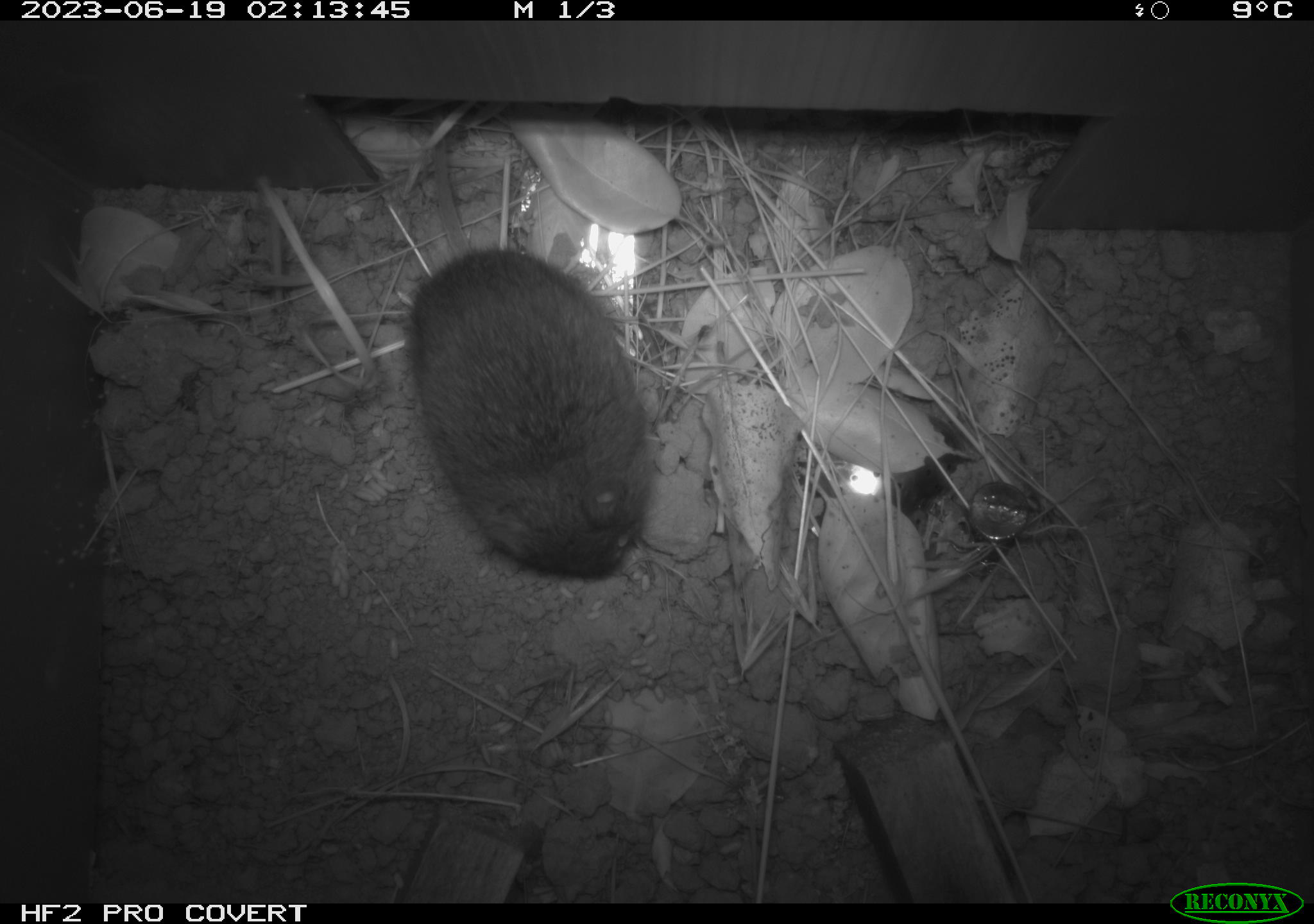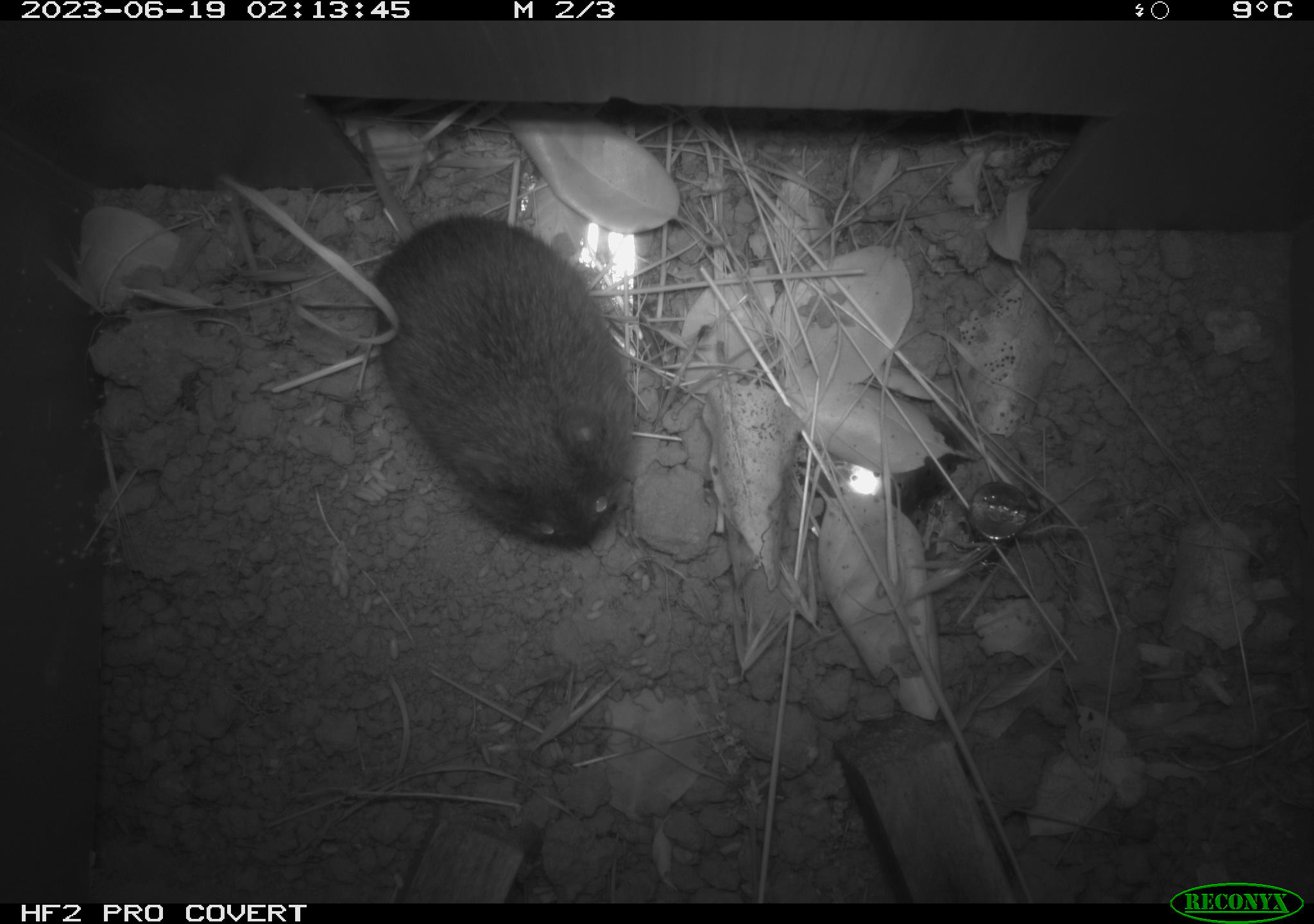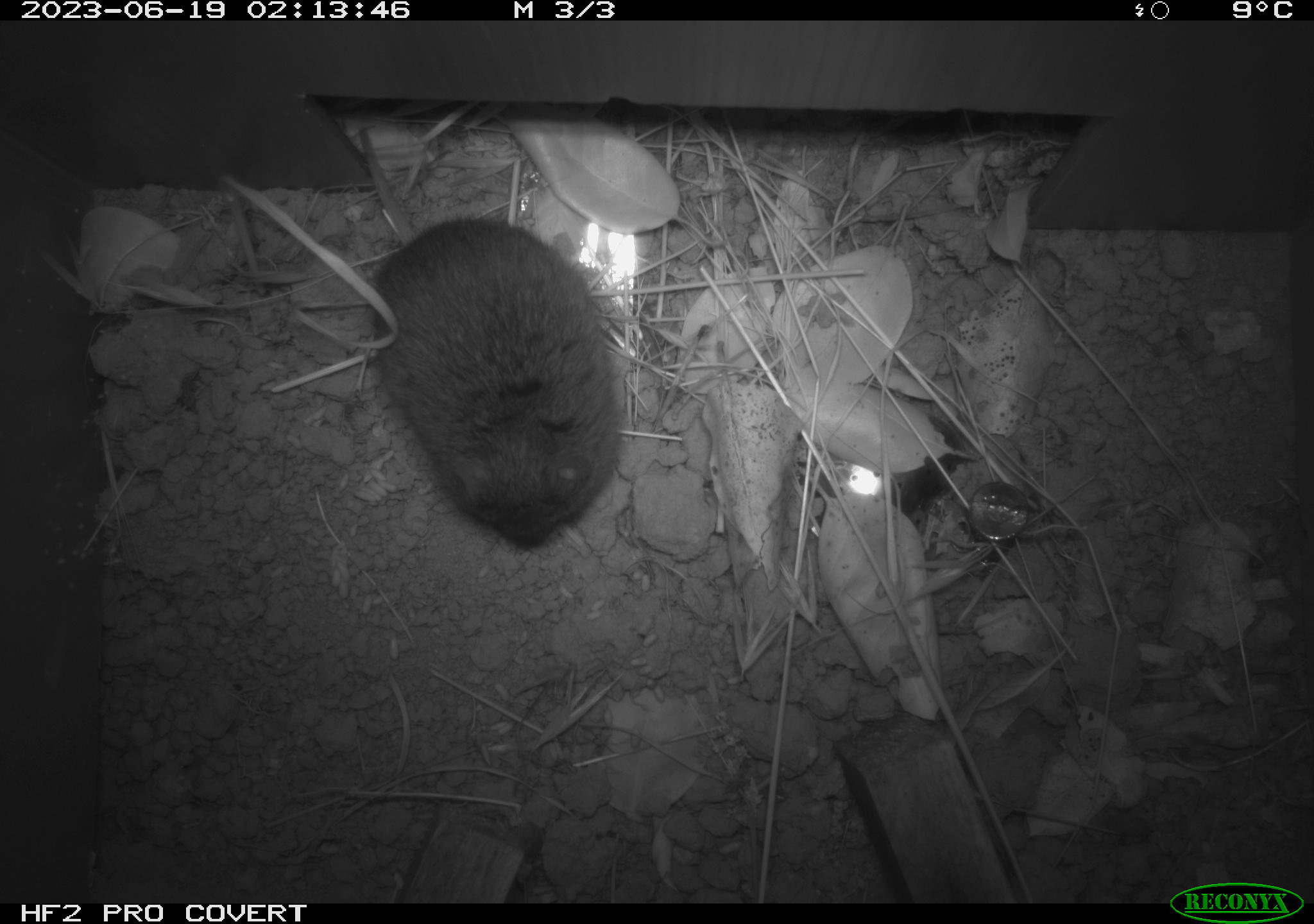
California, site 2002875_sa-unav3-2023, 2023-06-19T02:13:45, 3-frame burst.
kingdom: Animalia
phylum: Chordata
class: Mammalia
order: Rodentia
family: Cricetidae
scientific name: Arvicolinae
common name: voles, lemmings, and muskrats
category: arvicolinae subfamily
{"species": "arvicolinae subfamily (voles, lemmings, and muskrats) (Arvicolinae)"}